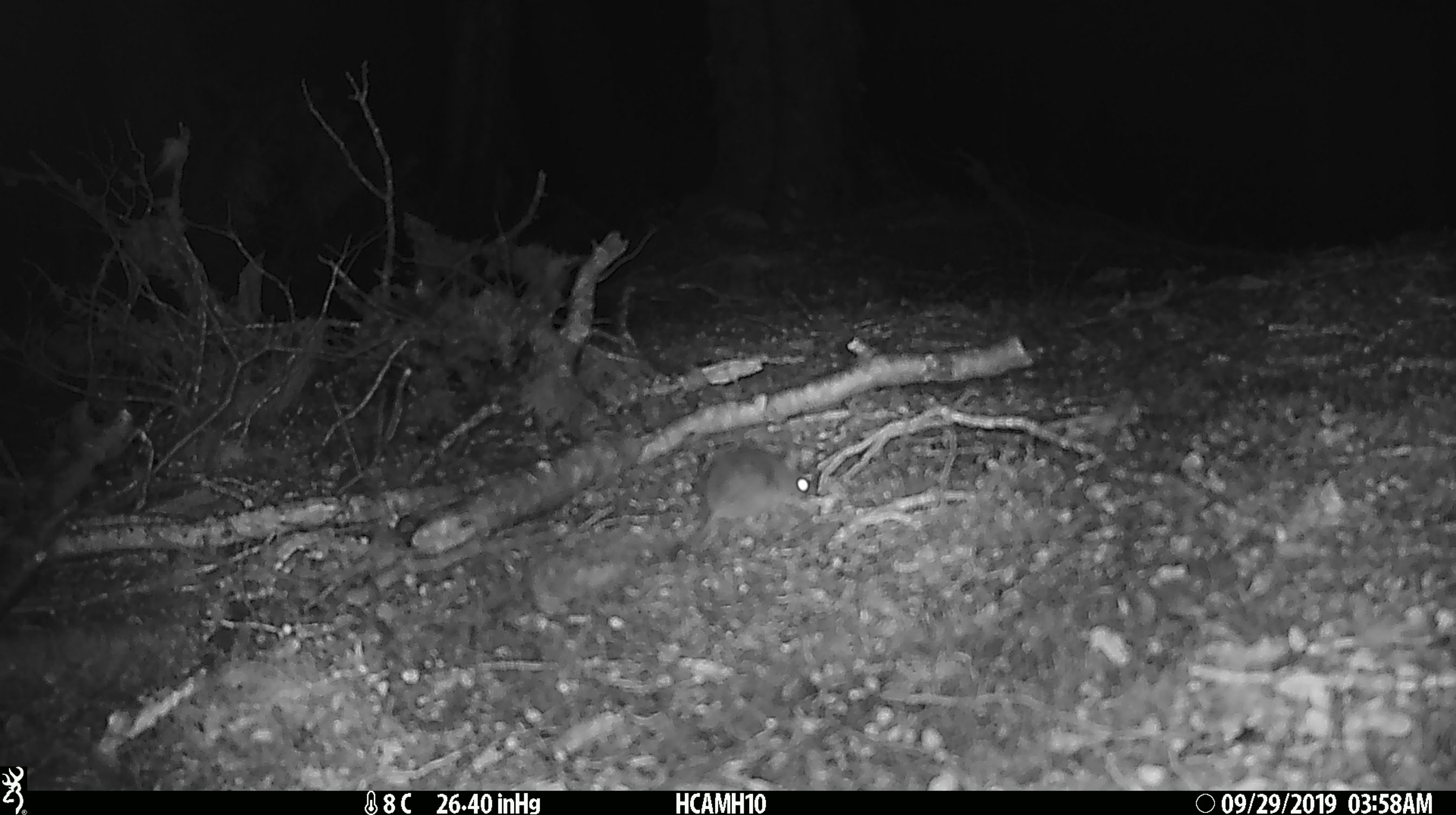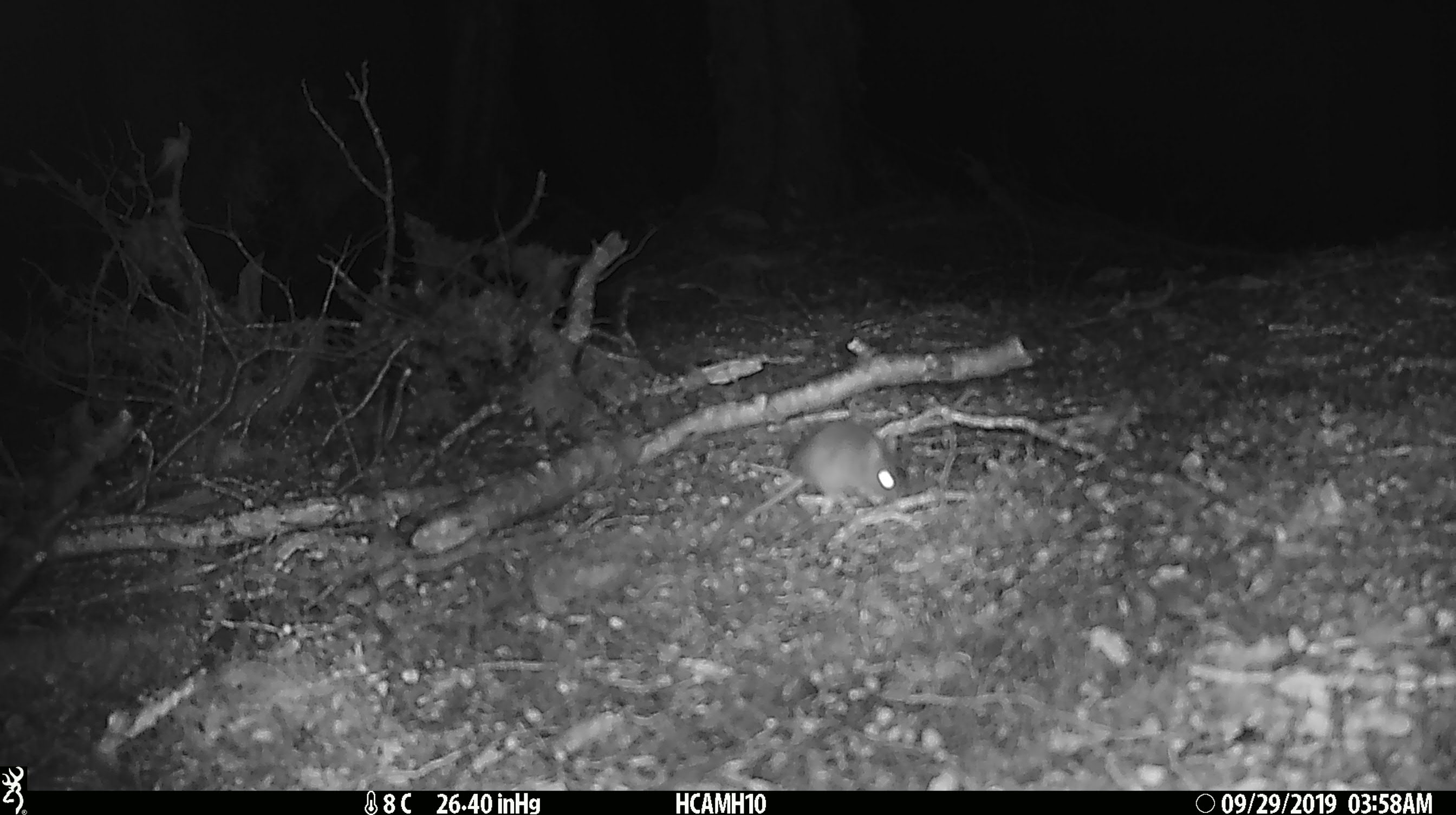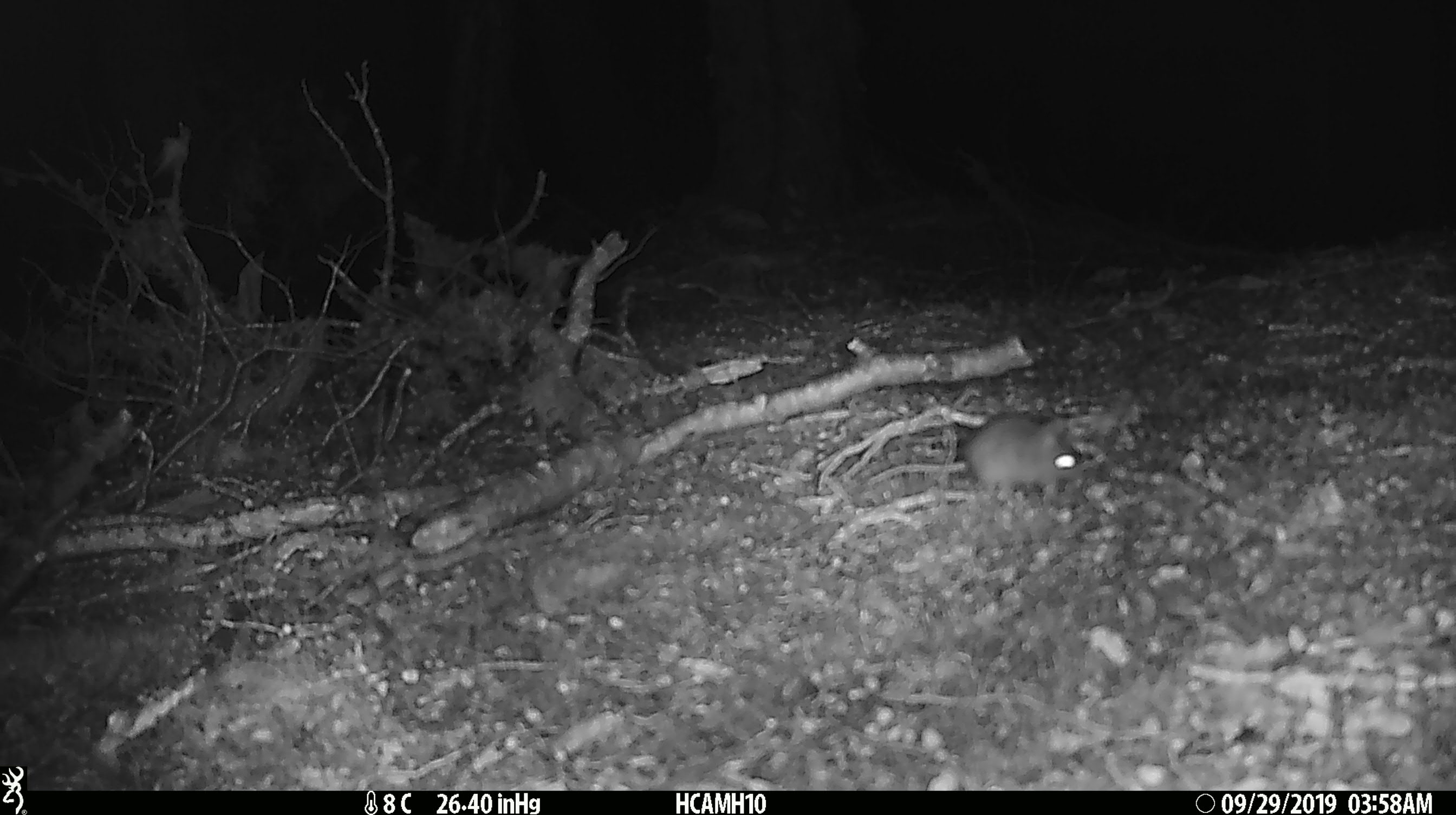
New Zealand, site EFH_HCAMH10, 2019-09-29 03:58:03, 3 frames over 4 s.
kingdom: Animalia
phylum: Chordata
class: Mammalia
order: Rodentia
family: Muridae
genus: Mus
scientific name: Mus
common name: mouse